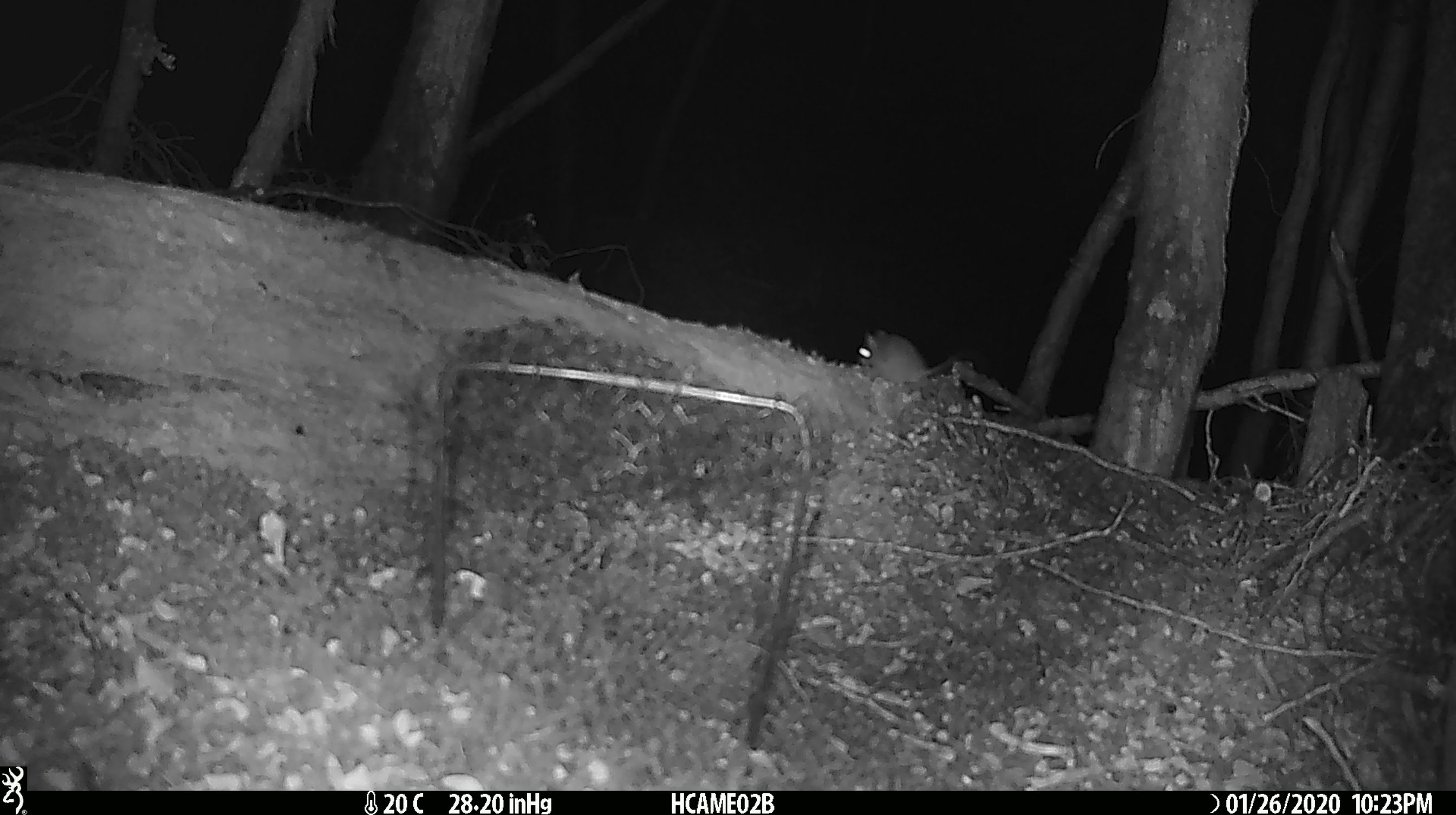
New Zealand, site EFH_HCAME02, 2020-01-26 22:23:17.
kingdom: Animalia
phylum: Chordata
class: Mammalia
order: Rodentia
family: Muridae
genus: Mus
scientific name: Mus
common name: mouse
Mouse (Mus).